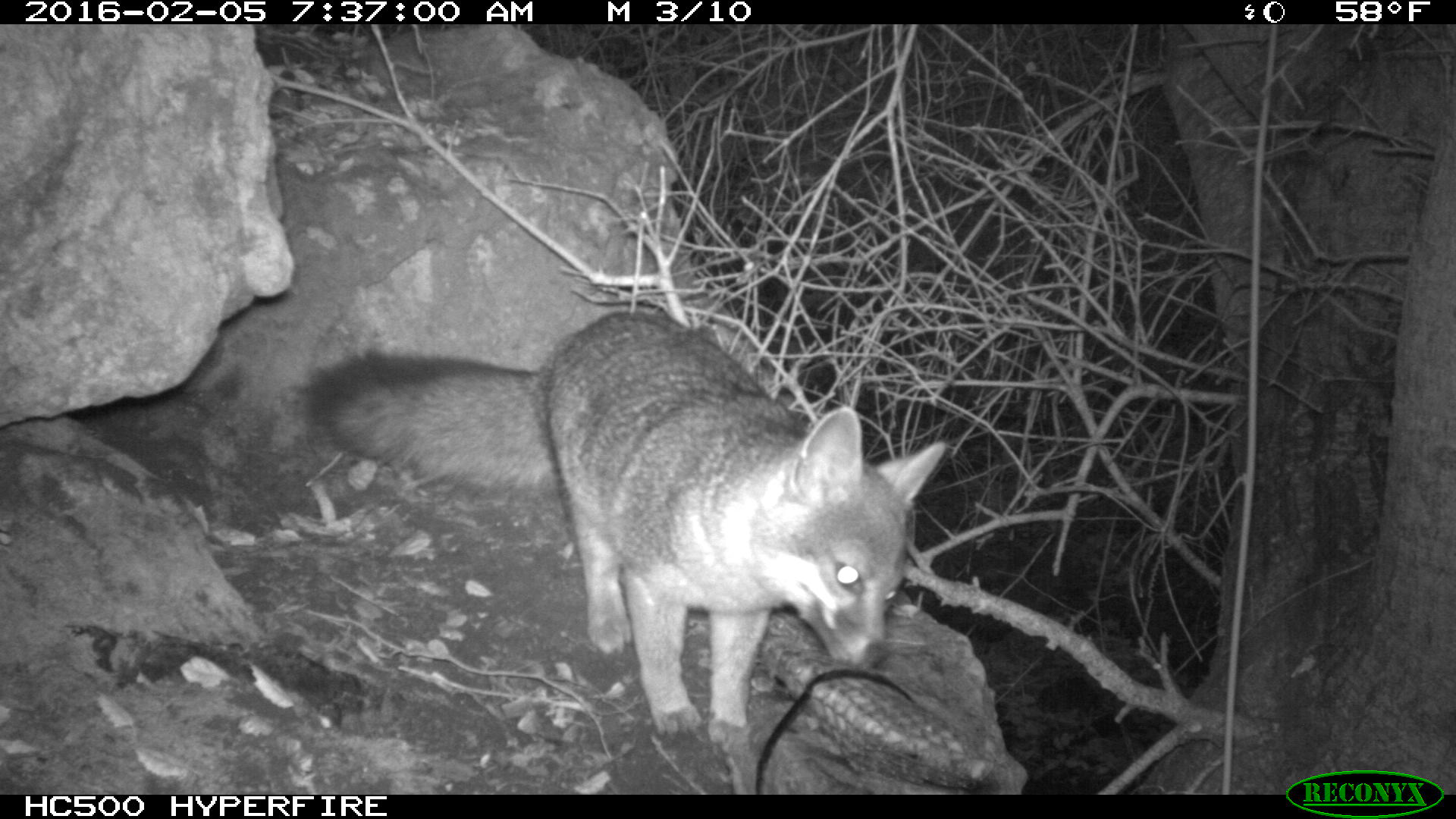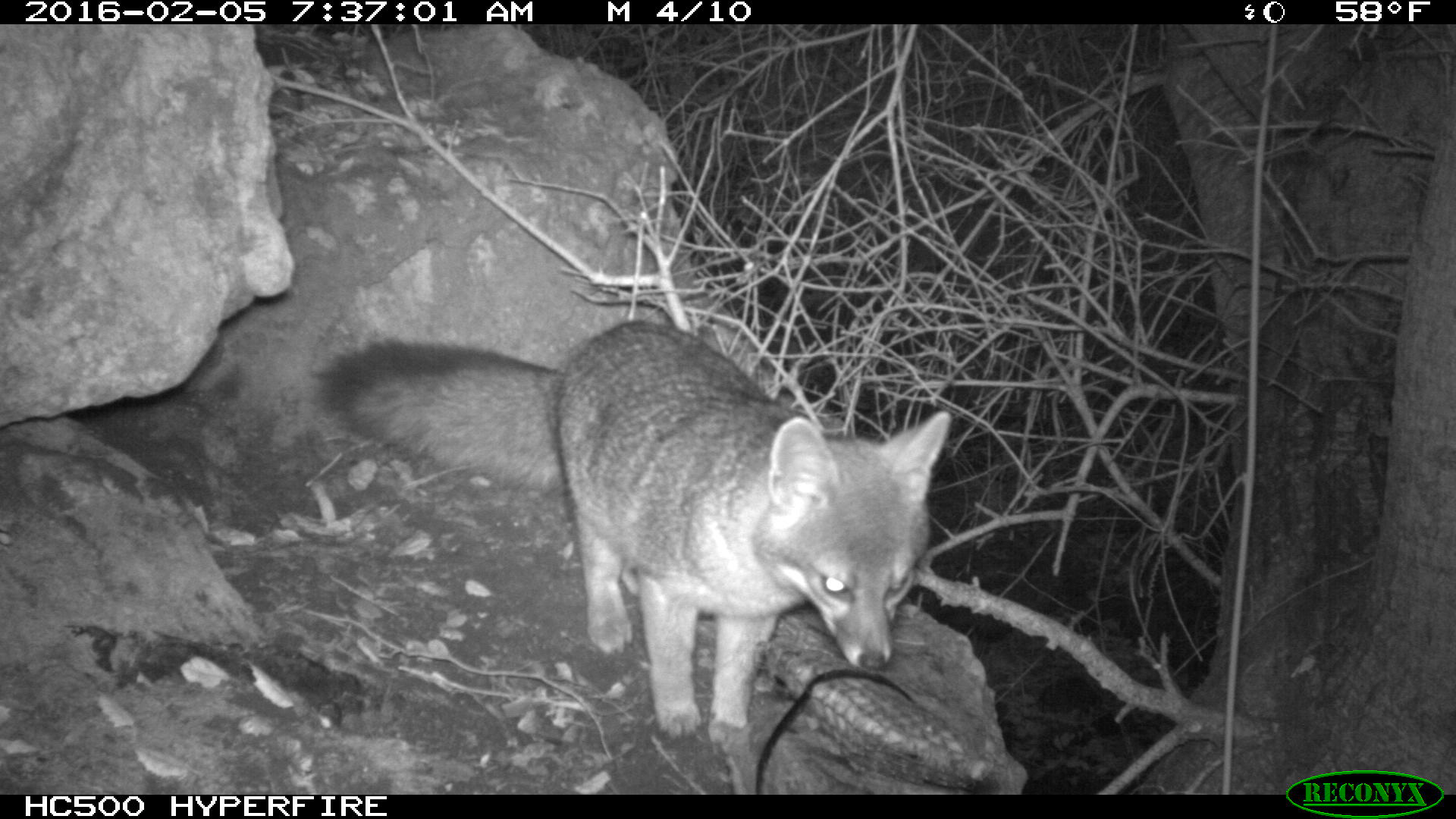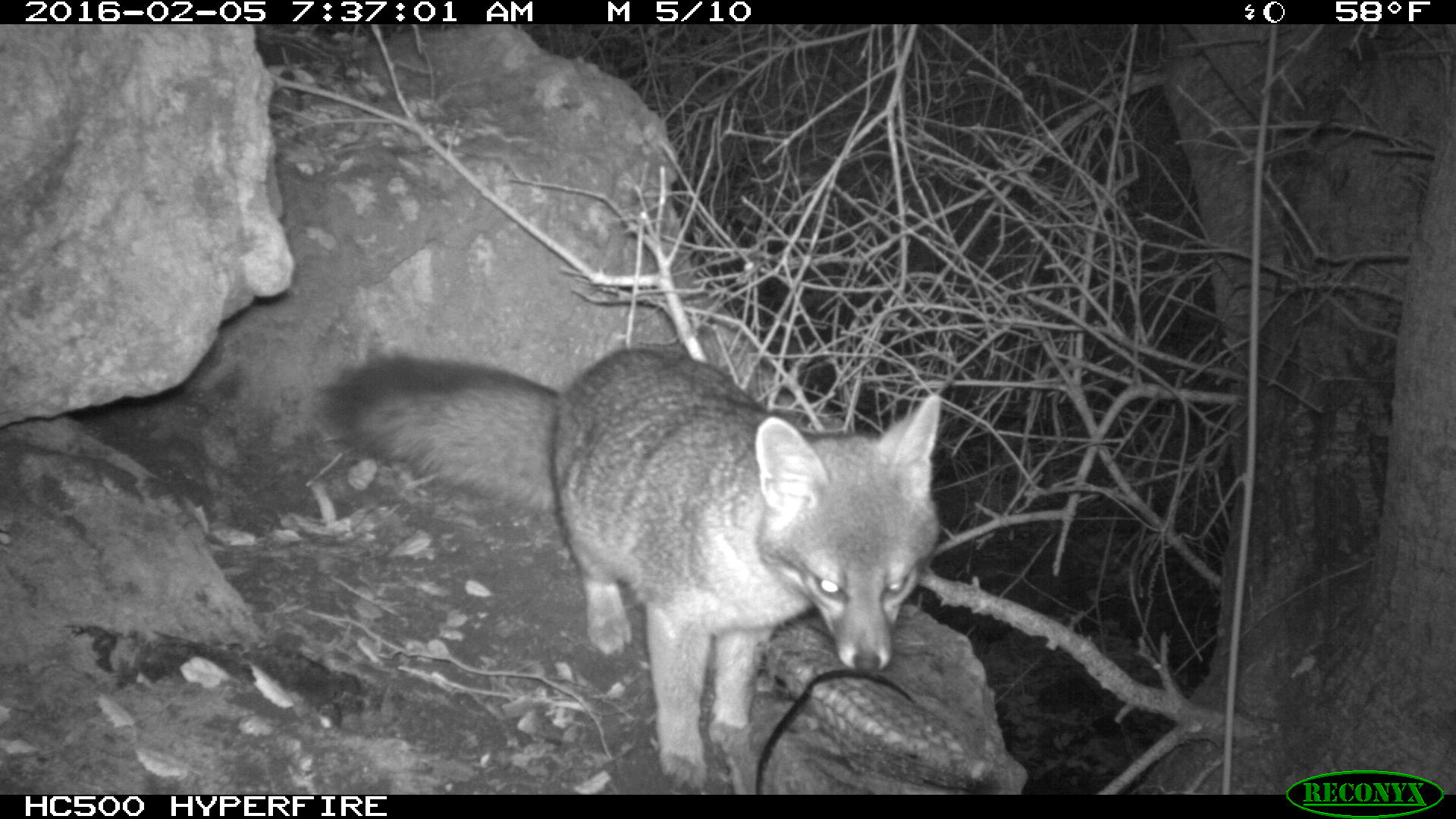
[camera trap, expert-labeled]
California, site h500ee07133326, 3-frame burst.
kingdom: Animalia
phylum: Chordata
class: Mammalia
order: Carnivora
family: Canidae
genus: Urocyon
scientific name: Urocyon littoralis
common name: island fox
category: fox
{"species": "fox (island fox) (Urocyon littoralis)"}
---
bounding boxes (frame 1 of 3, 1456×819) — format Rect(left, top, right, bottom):
fox: Rect(303, 312, 947, 752)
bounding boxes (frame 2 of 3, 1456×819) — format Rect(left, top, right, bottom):
fox: Rect(309, 318, 952, 755)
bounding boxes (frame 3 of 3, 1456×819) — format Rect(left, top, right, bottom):
fox: Rect(318, 347, 944, 788)